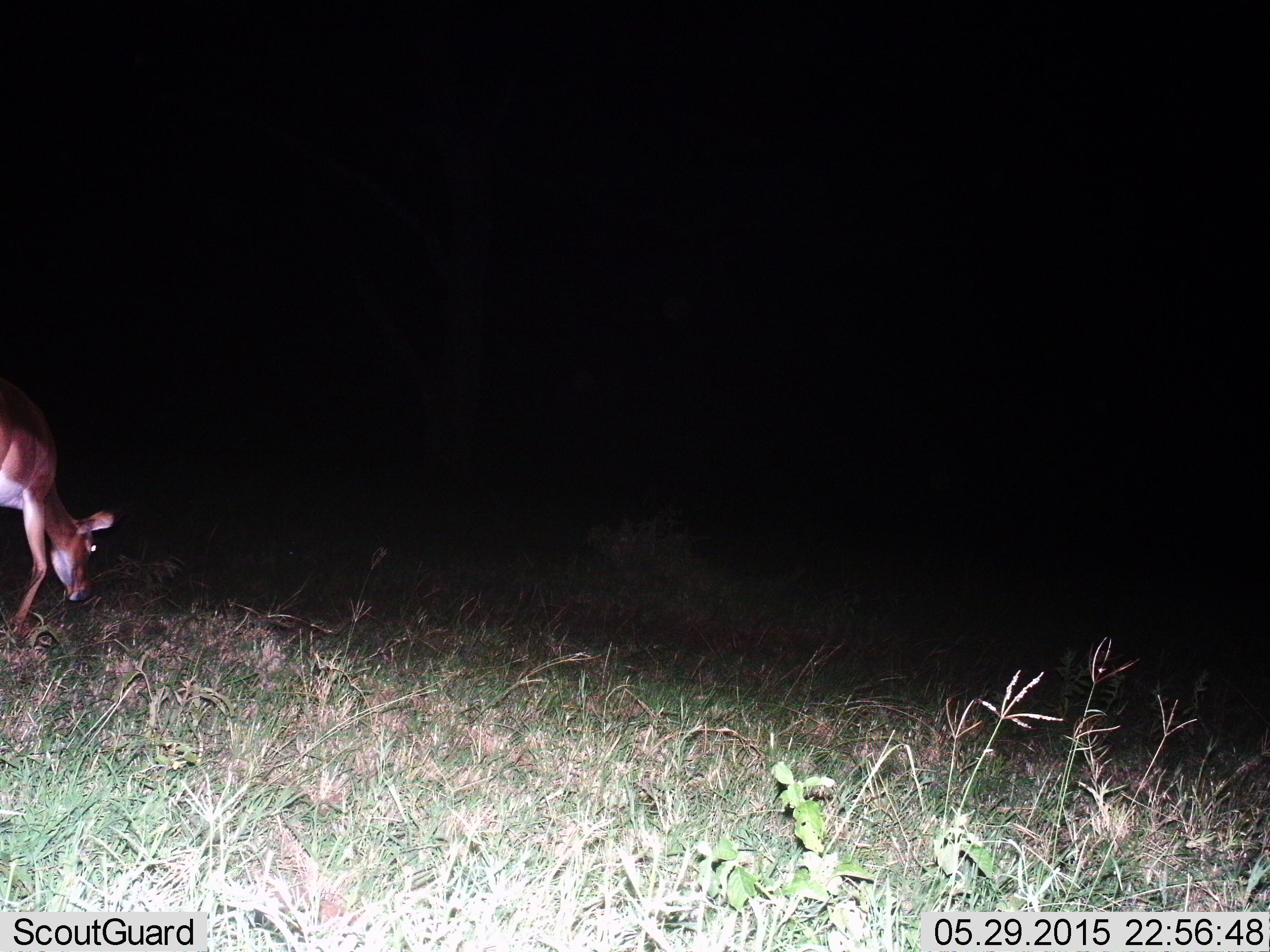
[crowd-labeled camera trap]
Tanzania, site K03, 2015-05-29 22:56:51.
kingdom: Animalia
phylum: Chordata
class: Mammalia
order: Artiodactyla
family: Bovidae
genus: Aepyceros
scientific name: Aepyceros melampus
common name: impala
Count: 1.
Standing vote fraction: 12%.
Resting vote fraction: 12%.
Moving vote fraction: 38%.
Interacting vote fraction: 0%.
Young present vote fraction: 0%.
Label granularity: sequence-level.